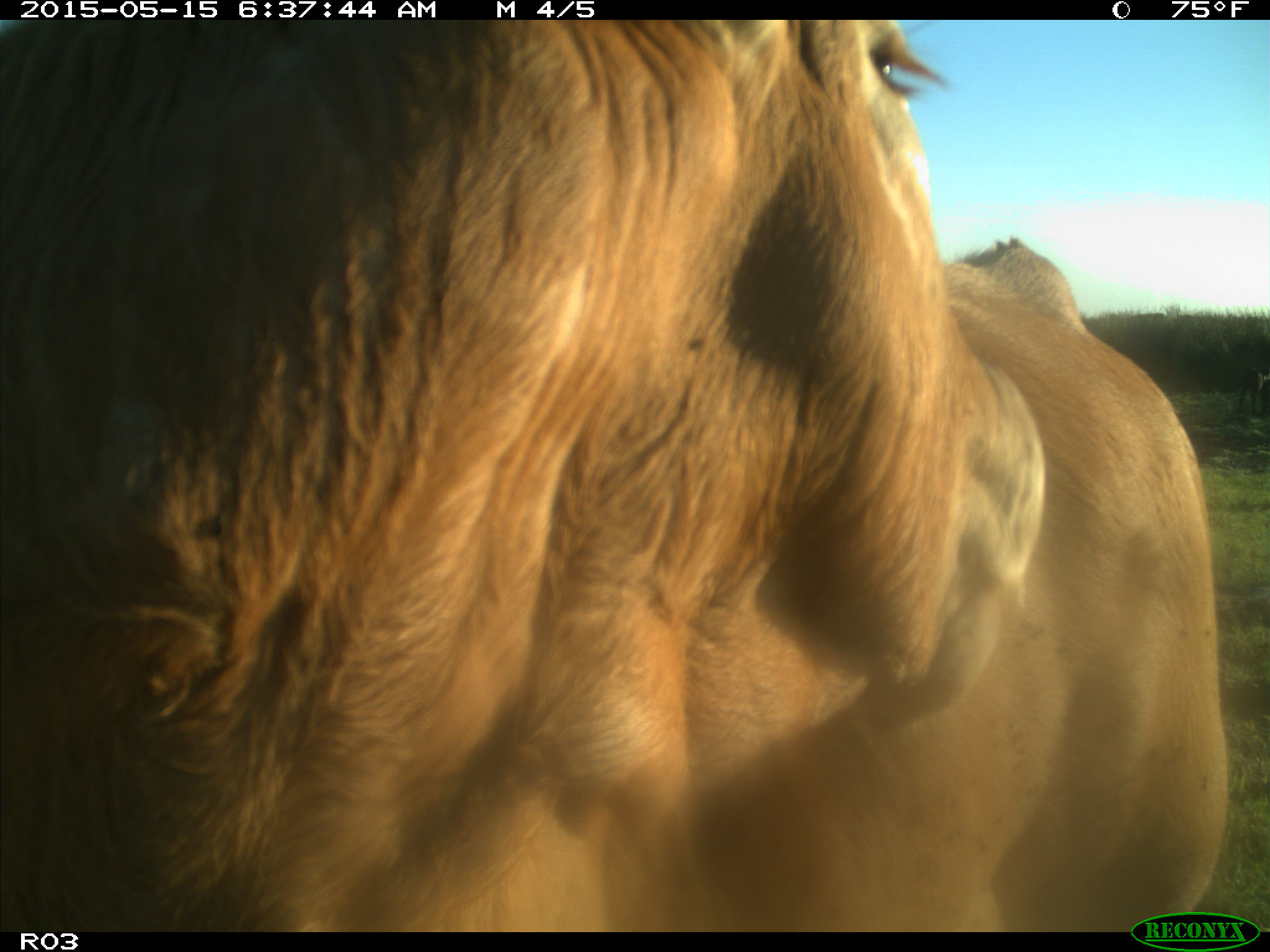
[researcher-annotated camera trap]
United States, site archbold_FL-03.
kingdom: Animalia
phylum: Chordata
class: Mammalia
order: Artiodactyla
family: Bovidae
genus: Bos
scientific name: Bos taurus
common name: domestic cow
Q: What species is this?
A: Bos taurus (domestic cow).